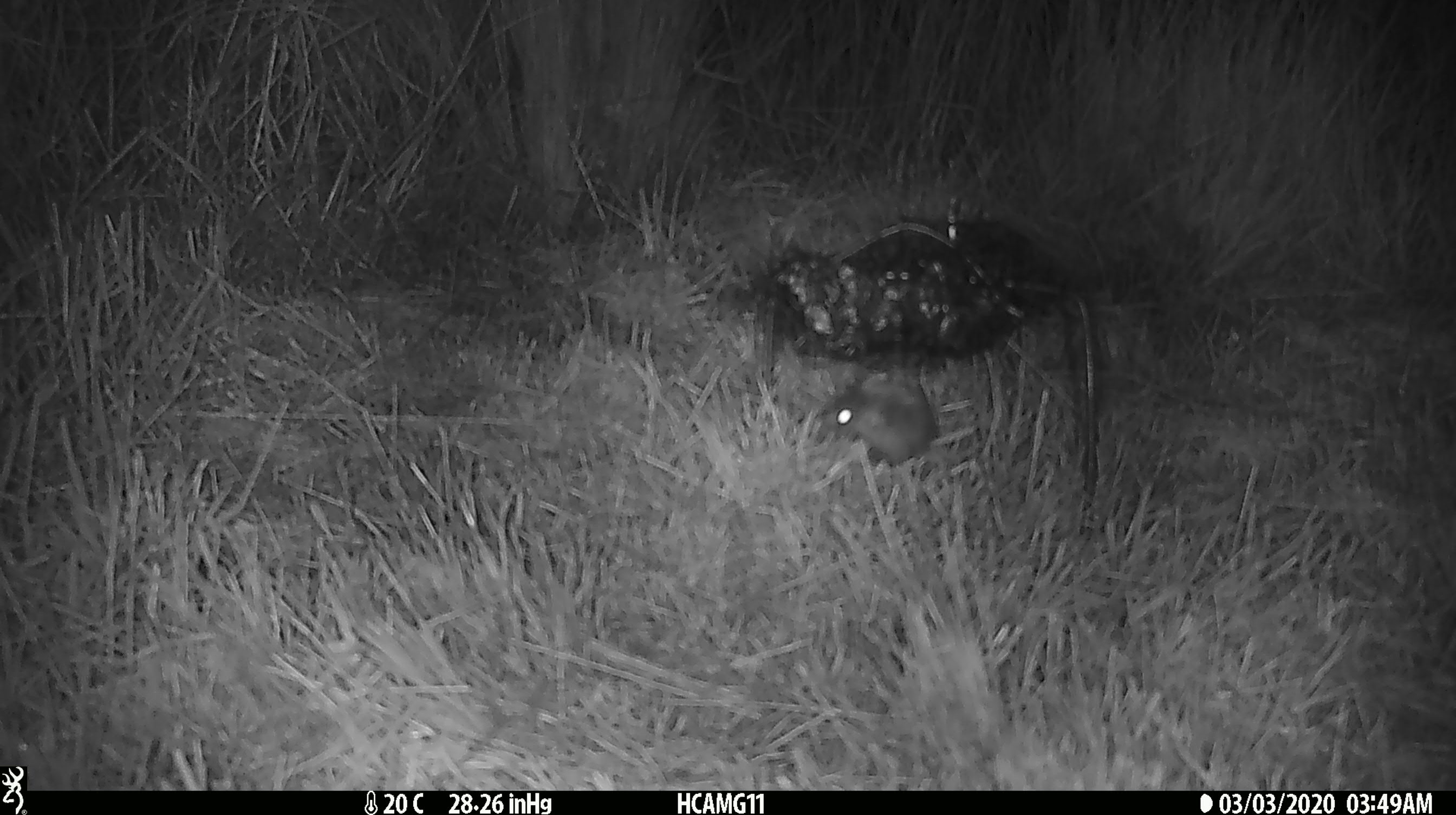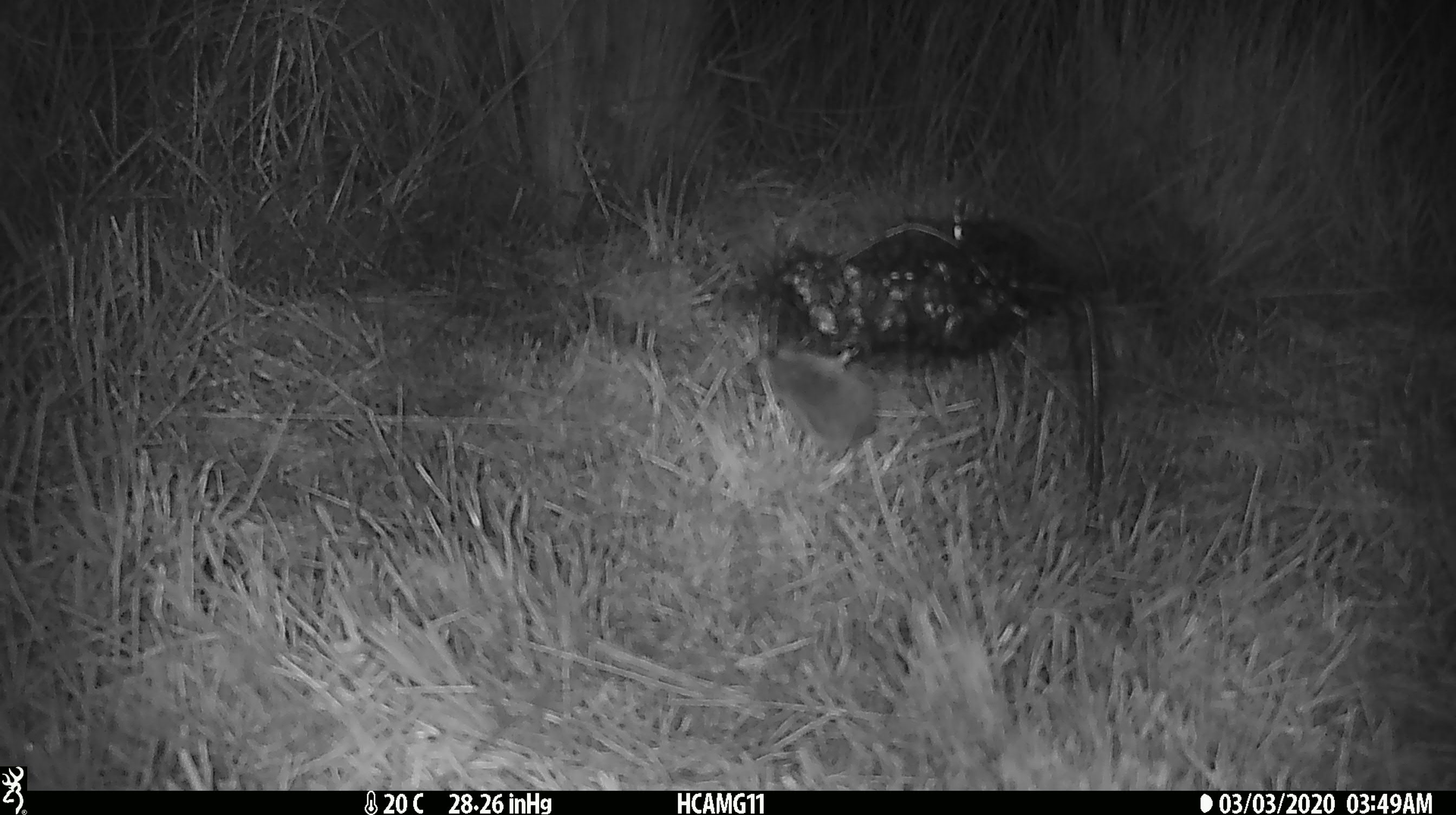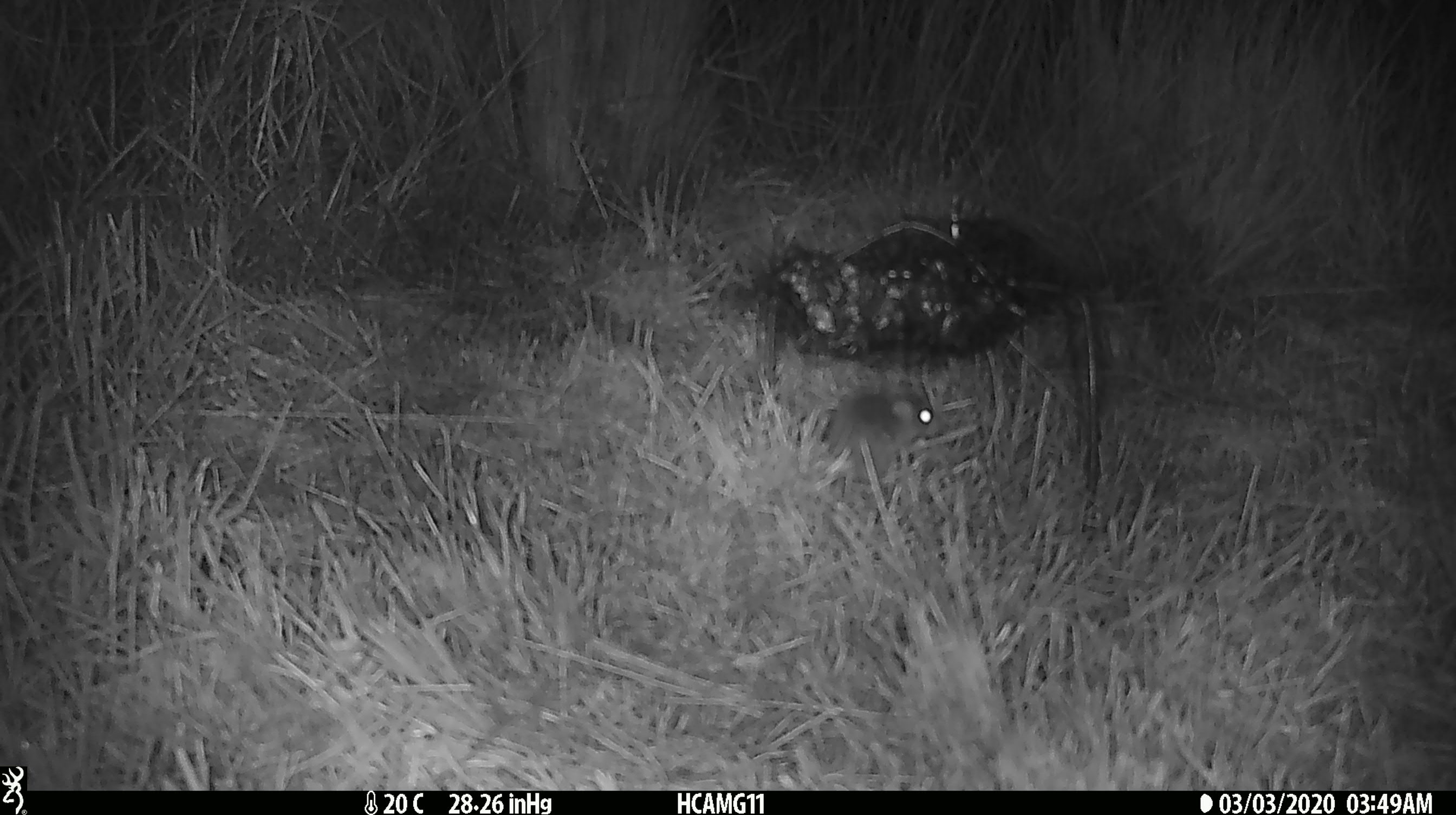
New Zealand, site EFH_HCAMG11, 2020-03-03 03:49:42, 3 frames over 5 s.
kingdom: Animalia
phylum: Chordata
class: Mammalia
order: Rodentia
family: Muridae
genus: Mus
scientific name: Mus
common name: mouse